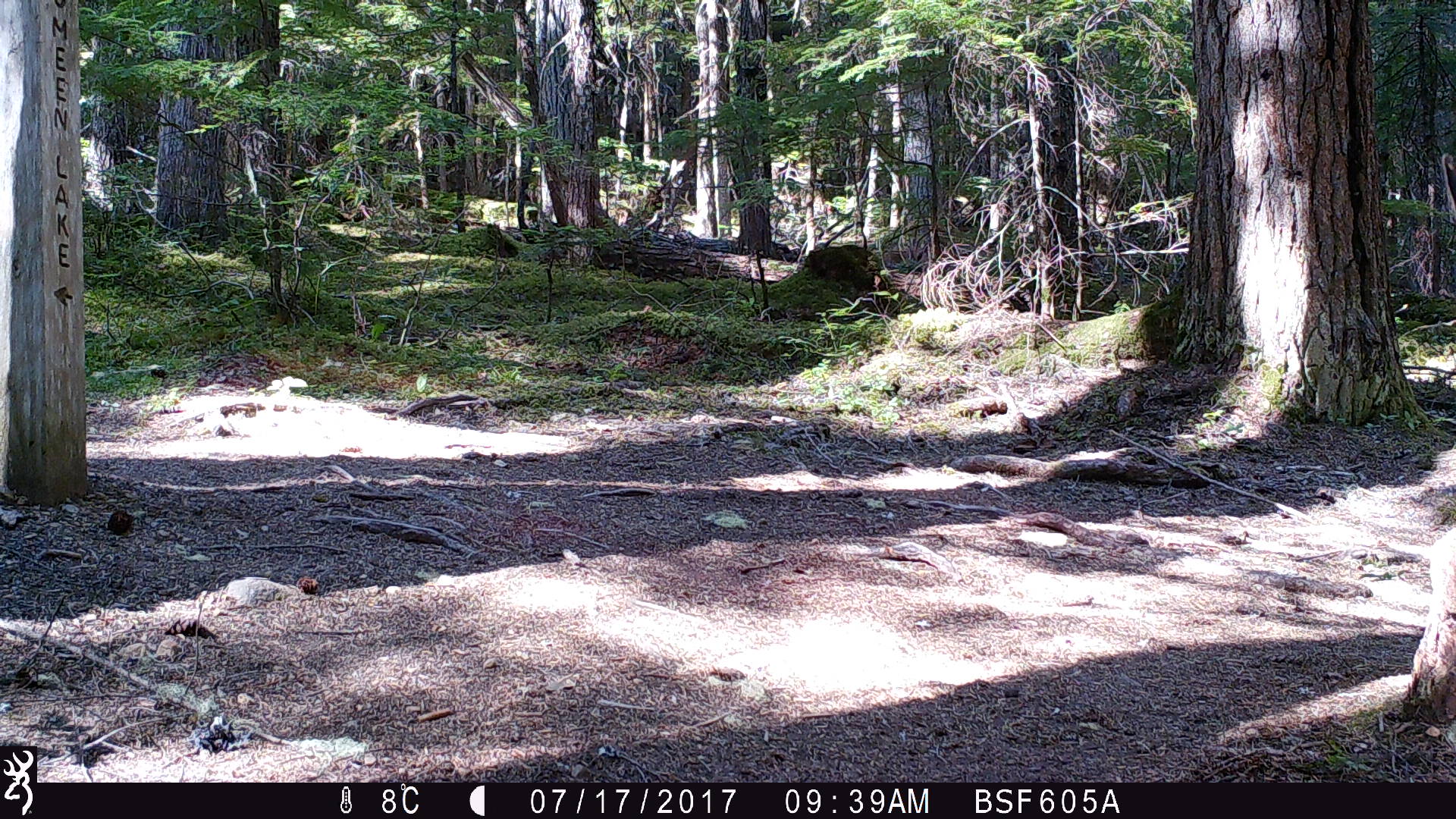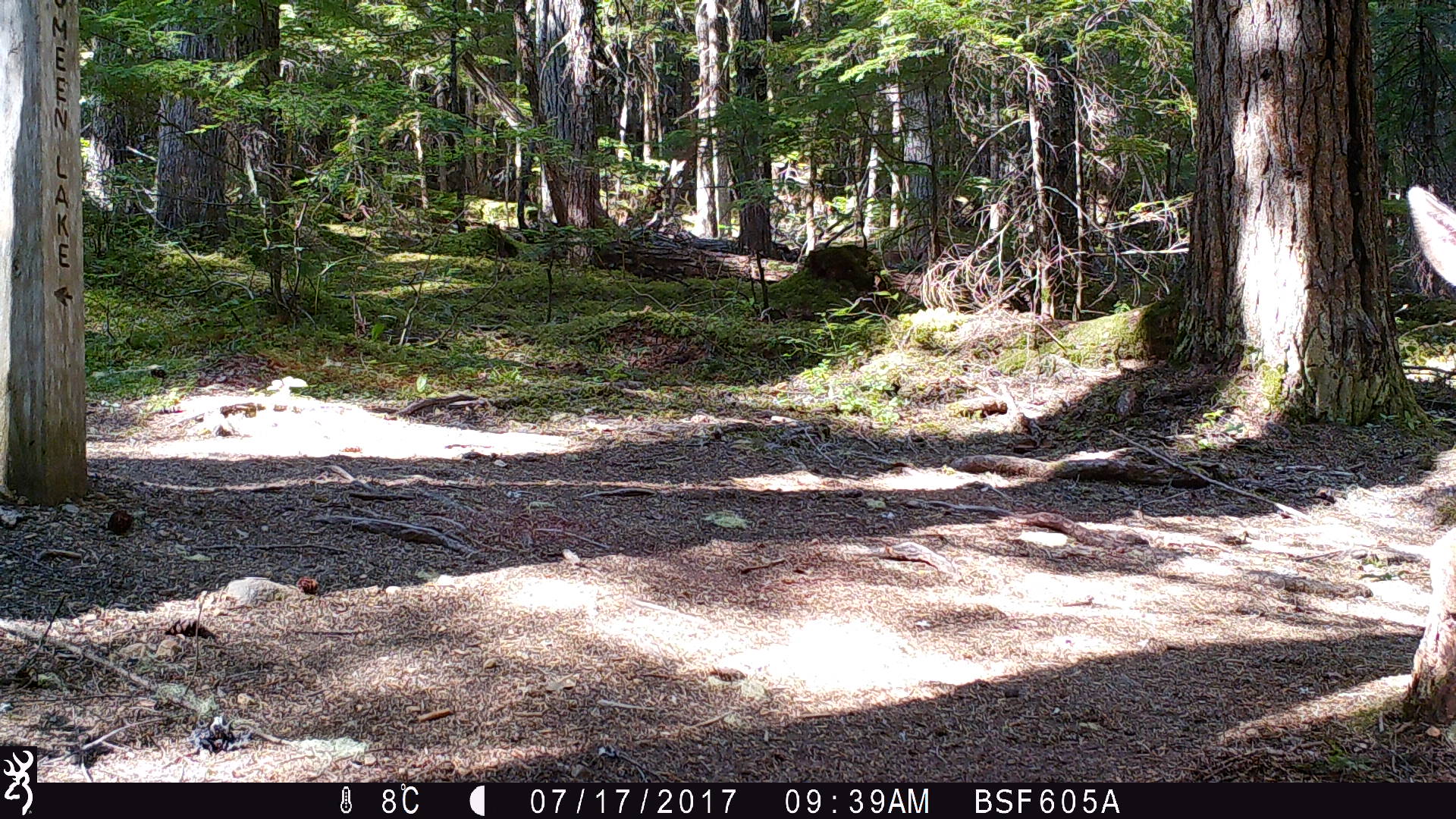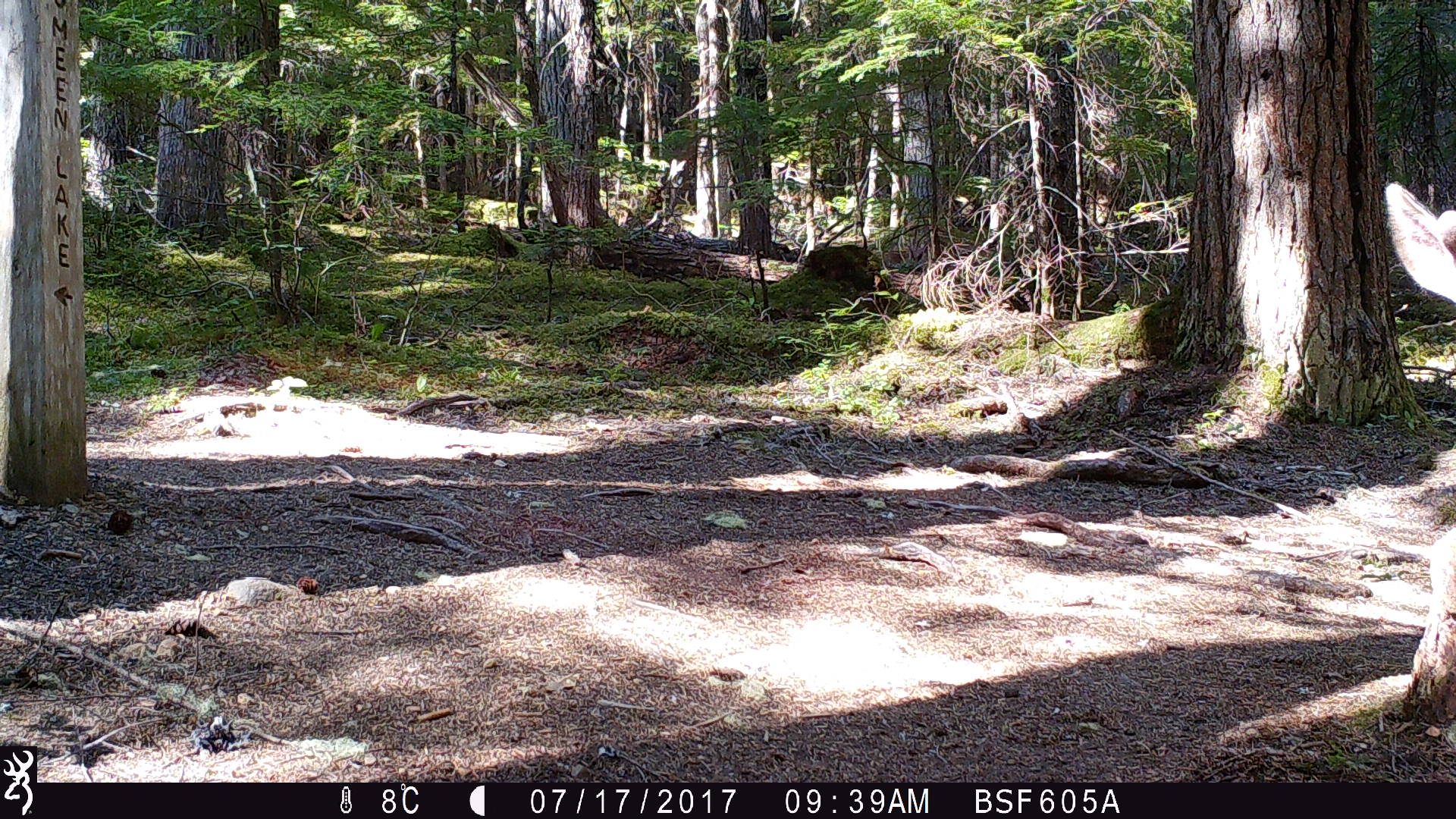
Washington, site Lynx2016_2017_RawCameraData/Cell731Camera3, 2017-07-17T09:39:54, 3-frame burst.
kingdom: Animalia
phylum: Chordata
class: Mammalia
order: Artiodactyla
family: Cervidae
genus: Odocoileus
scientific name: Odocoileus hemionus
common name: mule deer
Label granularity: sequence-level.